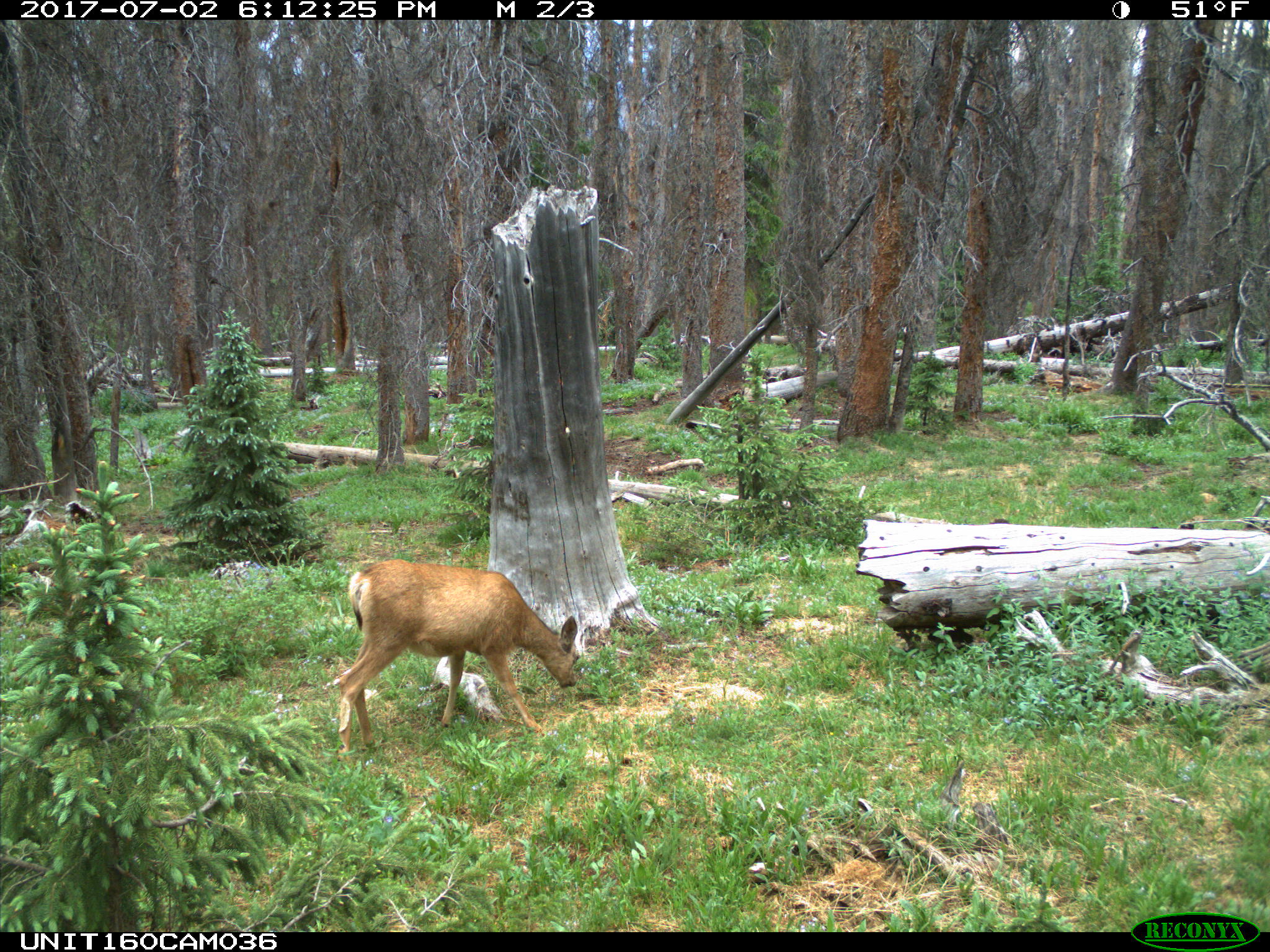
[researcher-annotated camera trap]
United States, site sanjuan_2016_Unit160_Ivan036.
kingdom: Animalia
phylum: Chordata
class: Mammalia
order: Artiodactyla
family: Cervidae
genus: Odocoileus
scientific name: Odocoileus hemionus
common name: mule deer